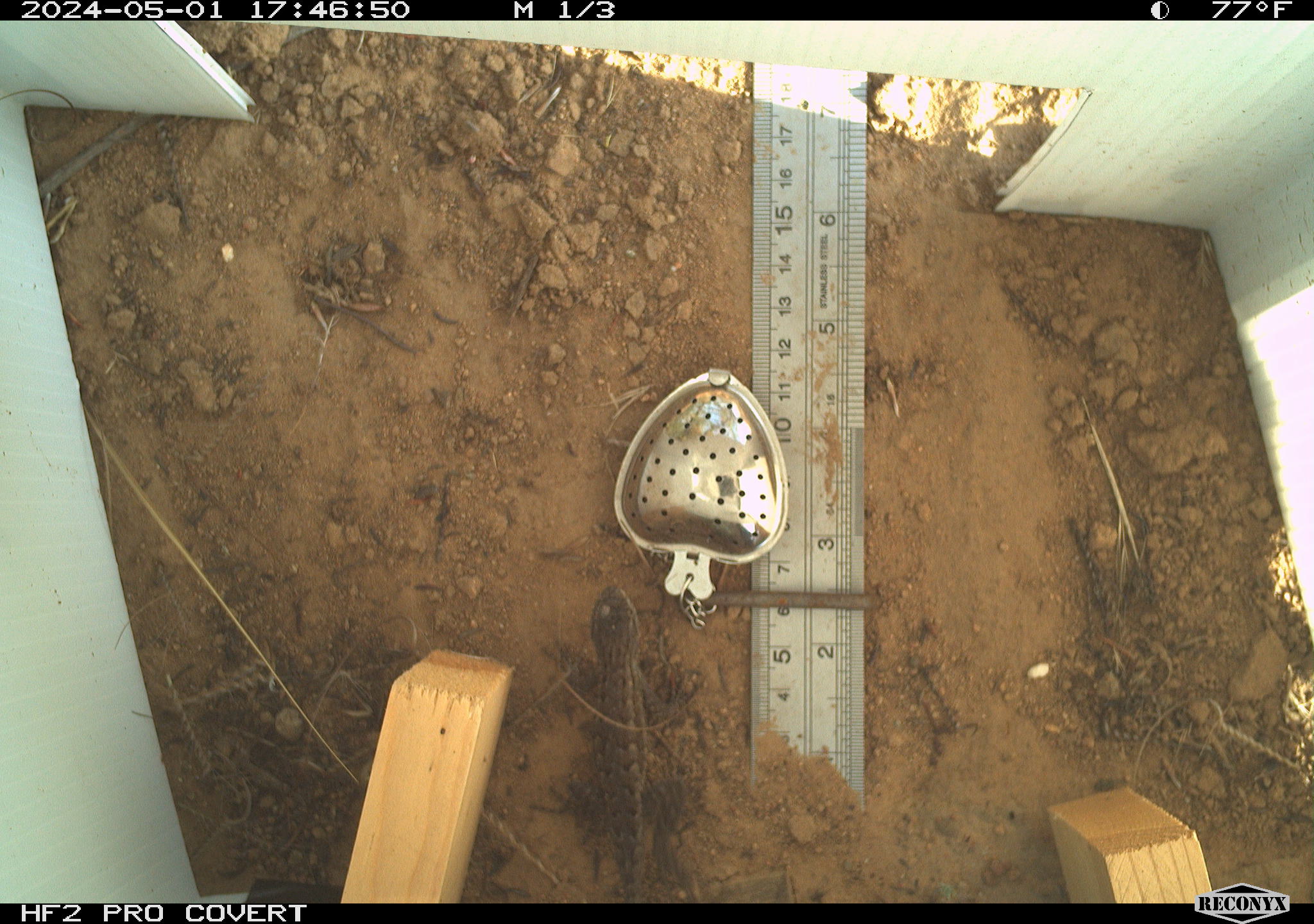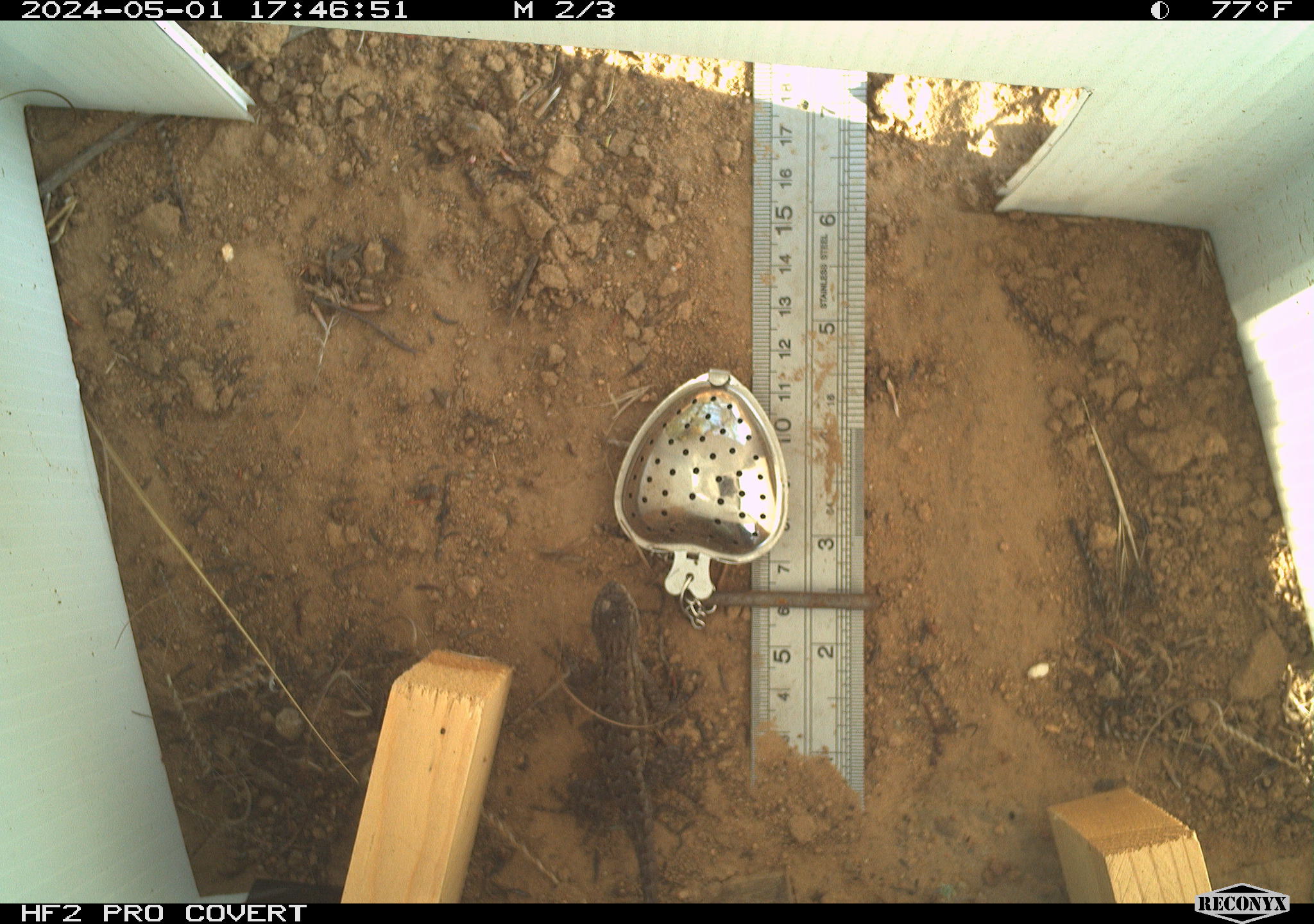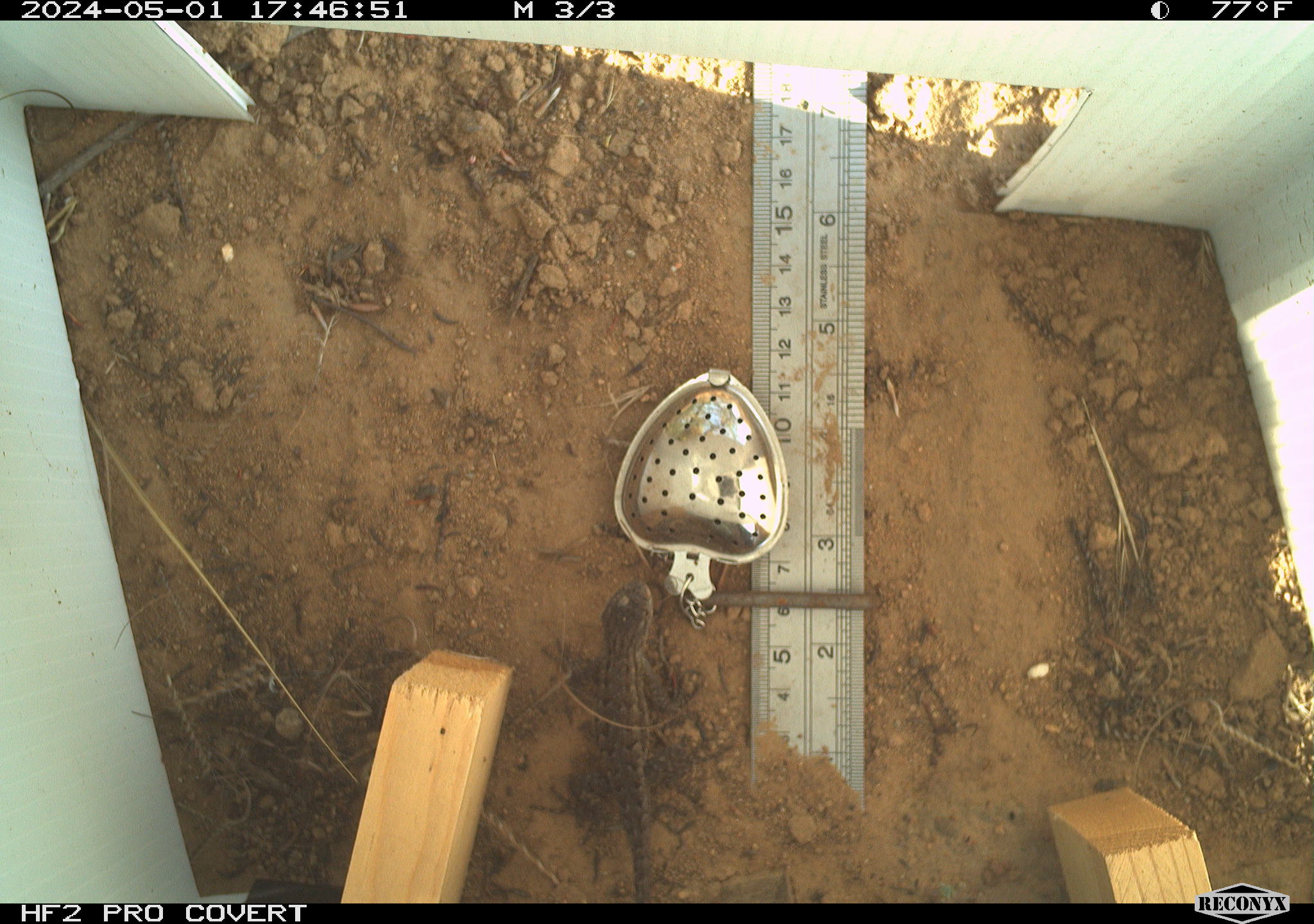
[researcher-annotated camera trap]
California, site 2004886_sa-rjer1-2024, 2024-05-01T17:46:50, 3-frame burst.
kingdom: Animalia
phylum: Chordata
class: Reptilia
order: Squamata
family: Phrynosomatidae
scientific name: Phrynosomatidae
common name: phrynosomatid lizards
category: phrynosomatidae family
Phrynosomatidae family (phrynosomatid lizards) (Phrynosomatidae).